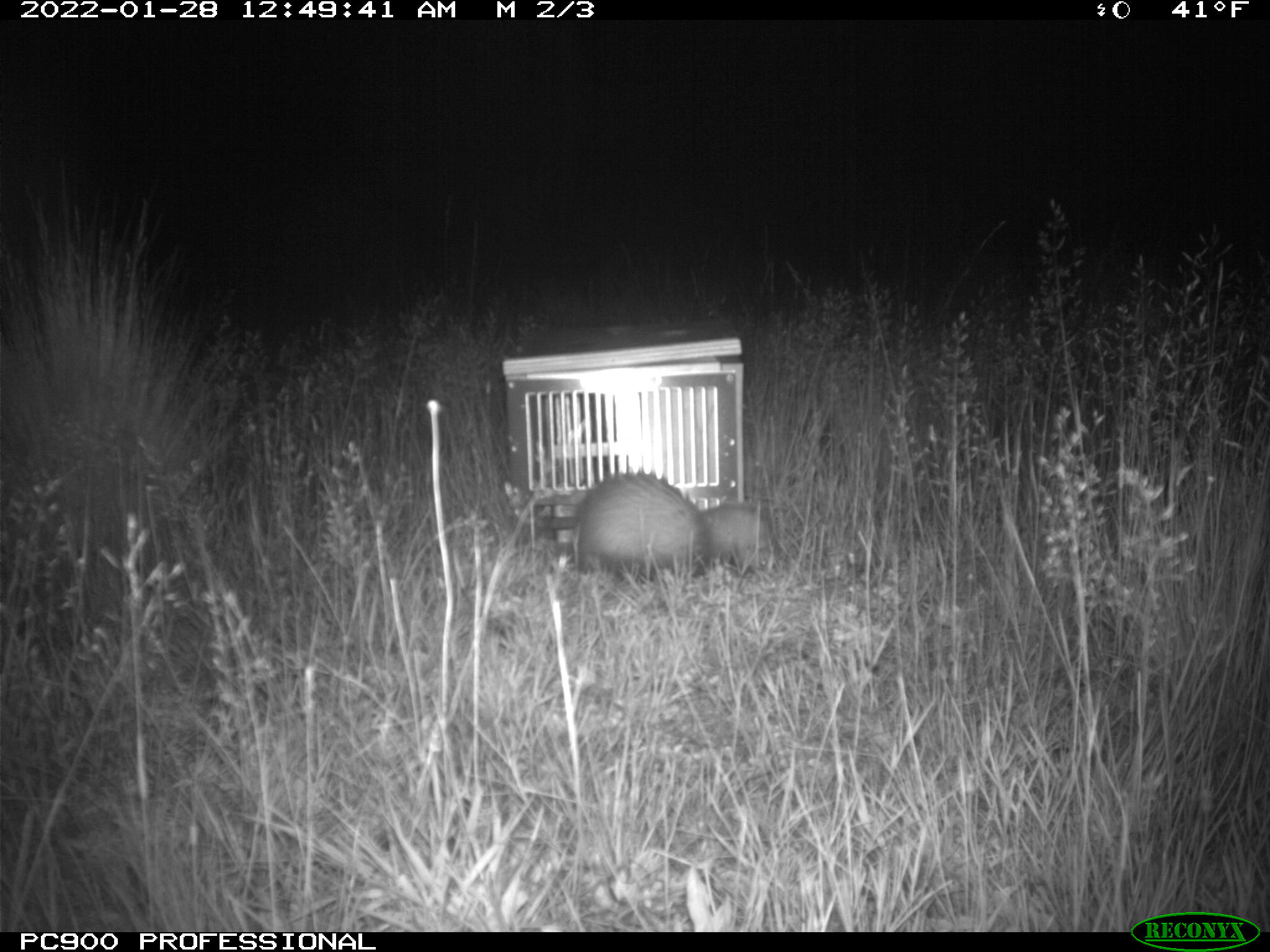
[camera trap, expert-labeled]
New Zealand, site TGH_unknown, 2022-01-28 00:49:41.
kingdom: Animalia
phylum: Chordata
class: Mammalia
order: Carnivora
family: Mustelidae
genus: Mustela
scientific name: Mustela furo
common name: ferret